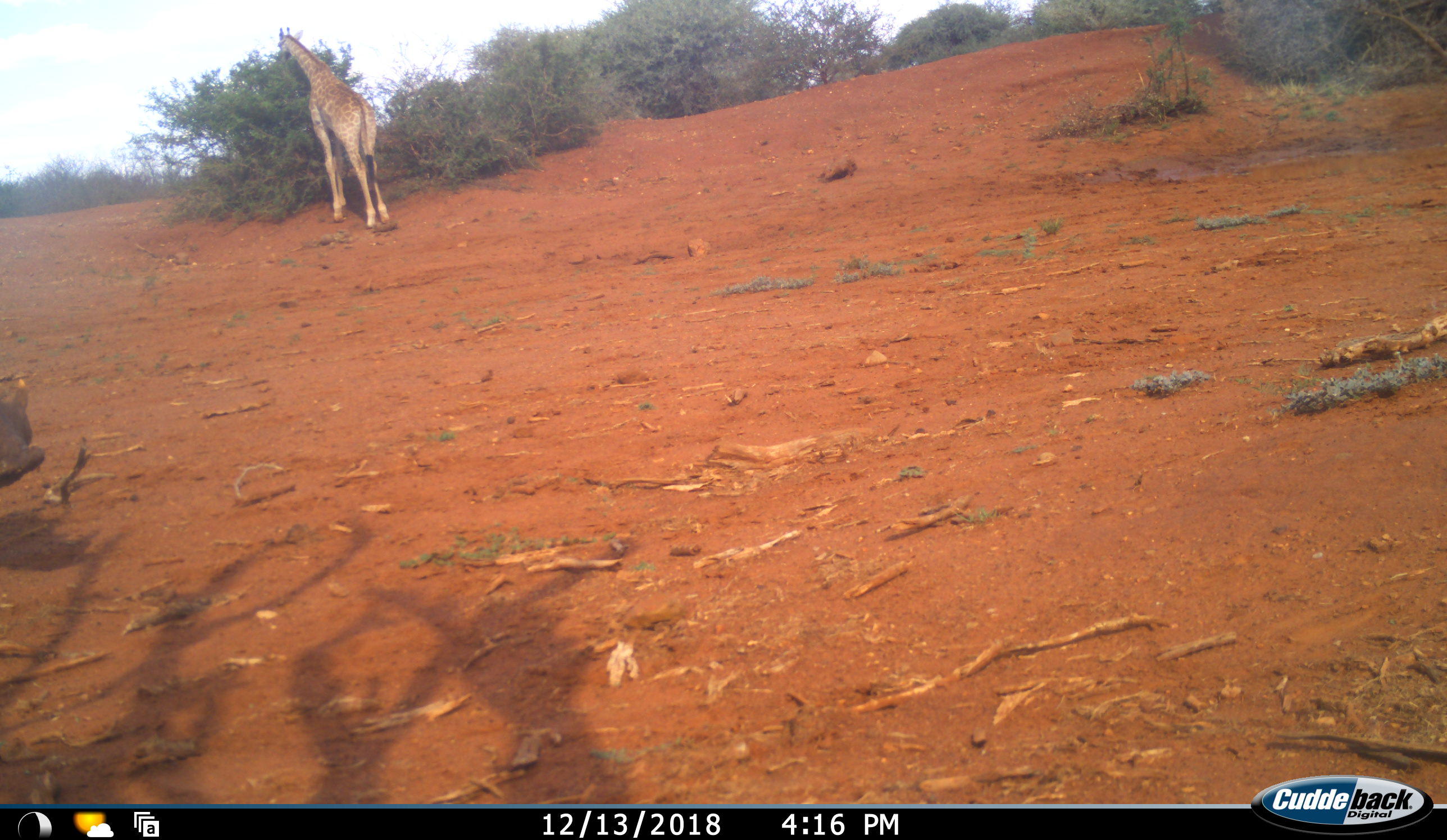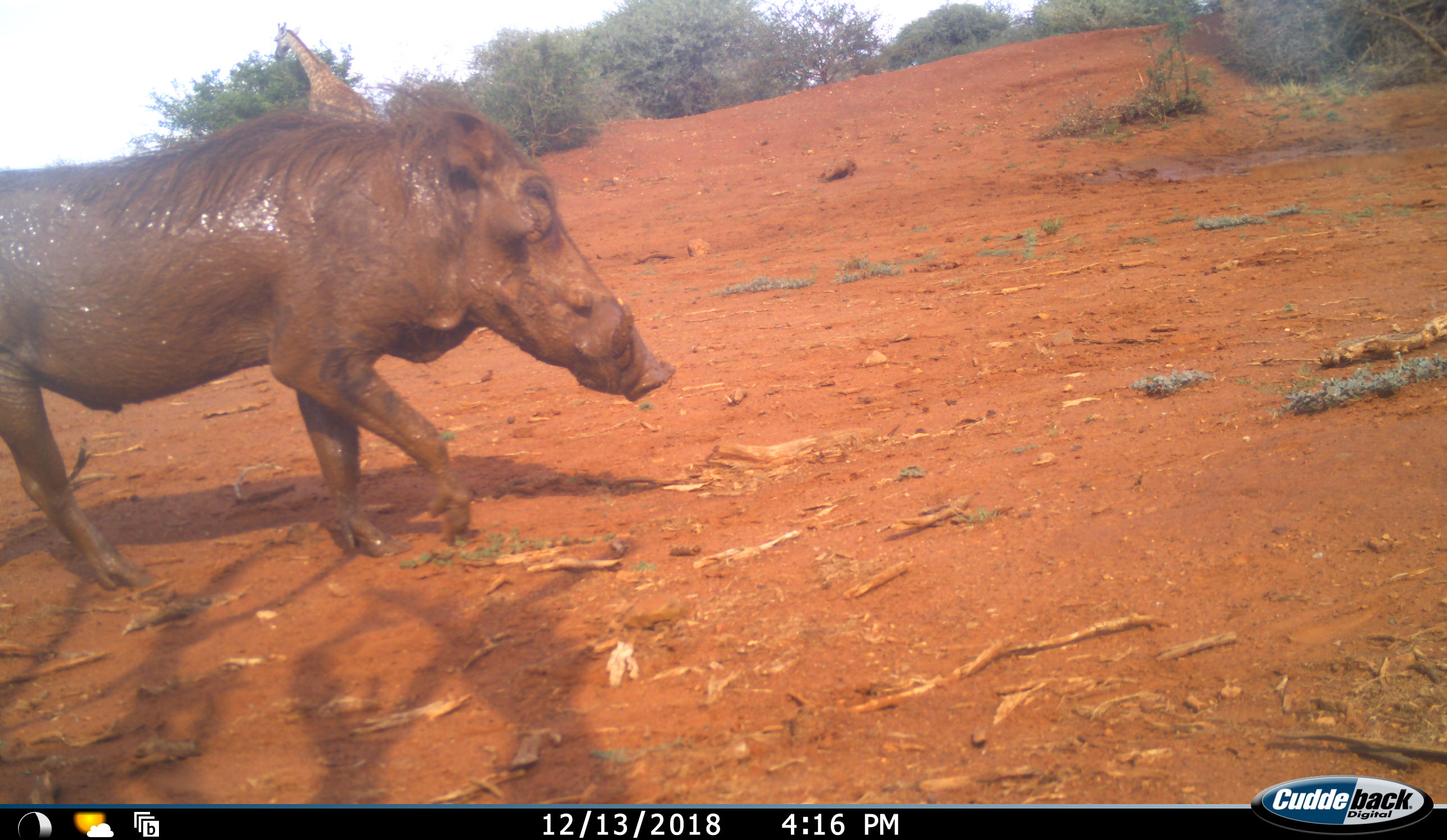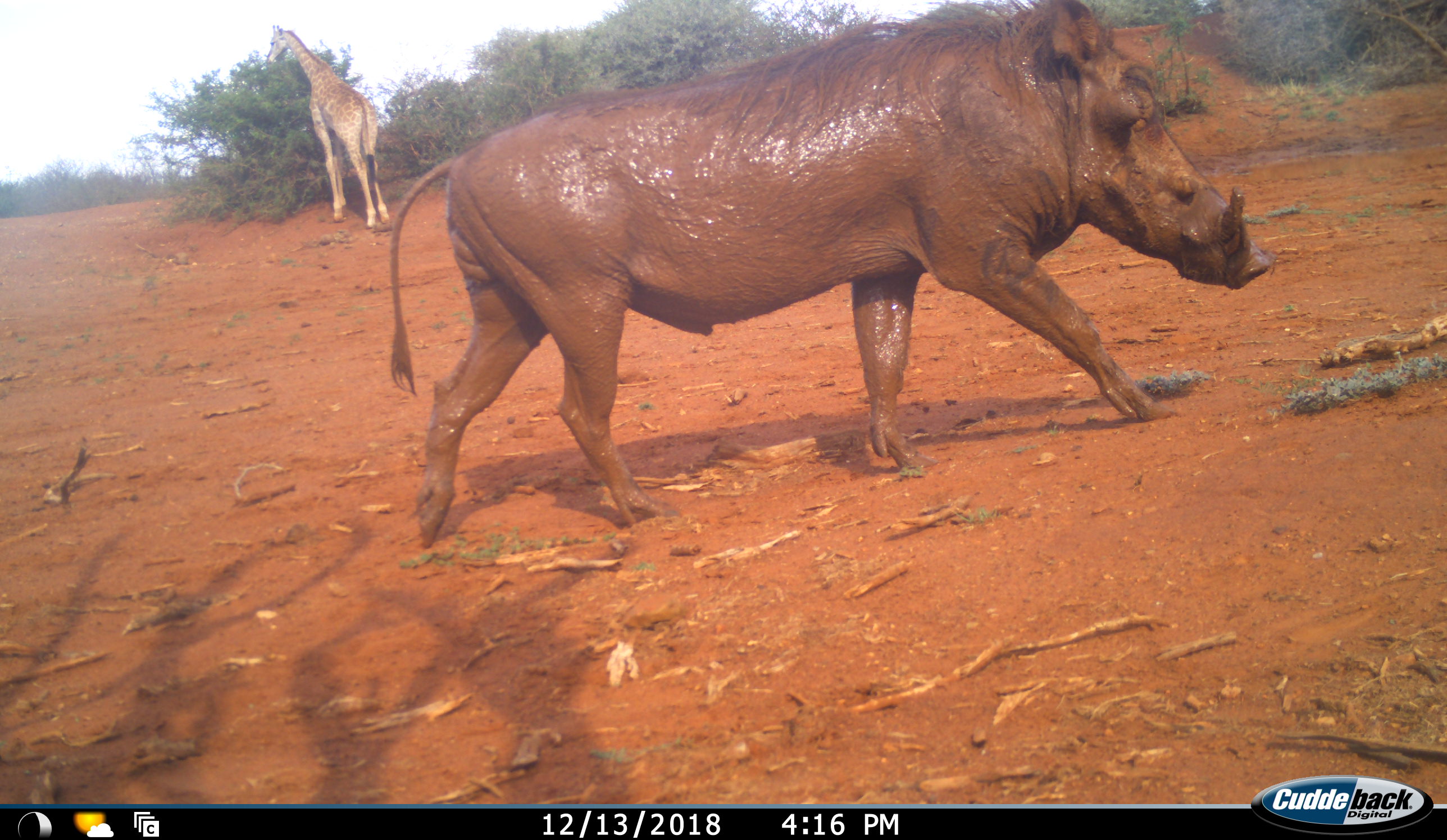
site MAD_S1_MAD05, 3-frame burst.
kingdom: Animalia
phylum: Chordata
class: Mammalia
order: Artiodactyla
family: Giraffidae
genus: Giraffa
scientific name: Giraffa camelopardalis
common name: giraffe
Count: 1.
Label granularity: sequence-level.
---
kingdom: Animalia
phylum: Chordata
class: Mammalia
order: Artiodactyla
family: Suidae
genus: Phacochoerus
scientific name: Phacochoerus africanus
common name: warthog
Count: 1.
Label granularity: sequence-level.